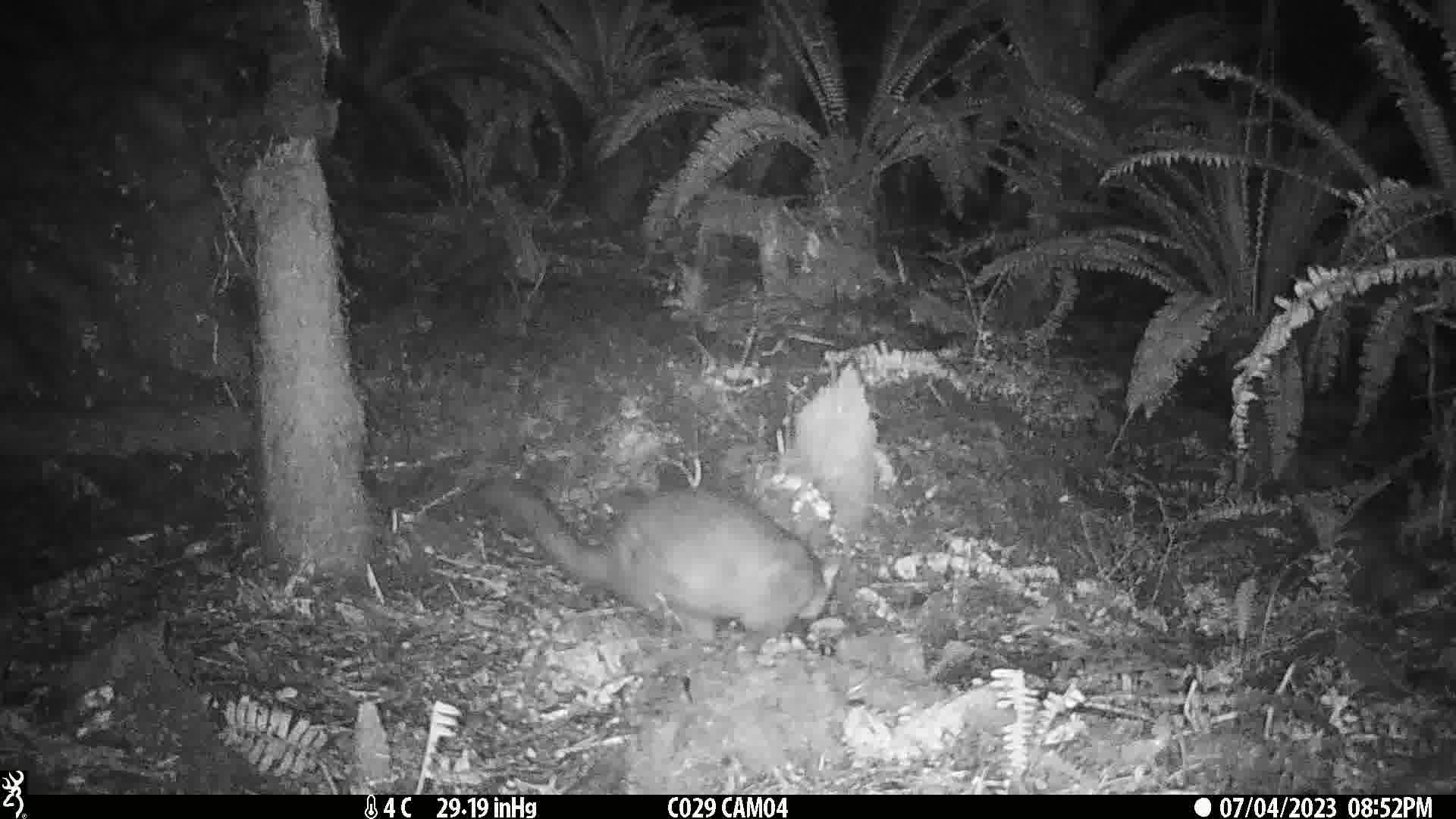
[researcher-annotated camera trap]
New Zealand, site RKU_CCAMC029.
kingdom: Animalia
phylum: Chordata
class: Mammalia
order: Diprotodontia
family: Phalangeridae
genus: Trichosurus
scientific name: Trichosurus vulpecula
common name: common brushtail possum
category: possum